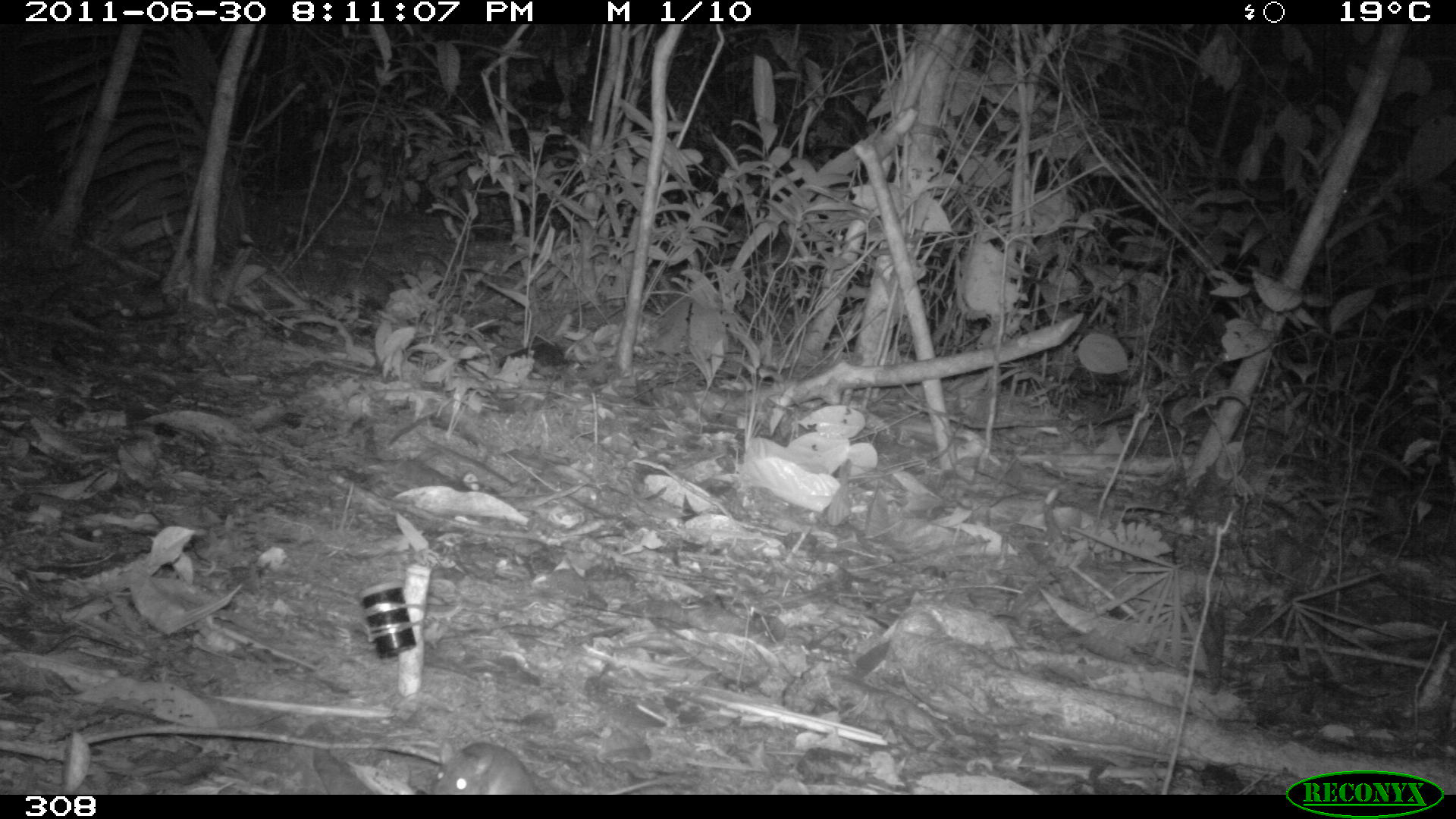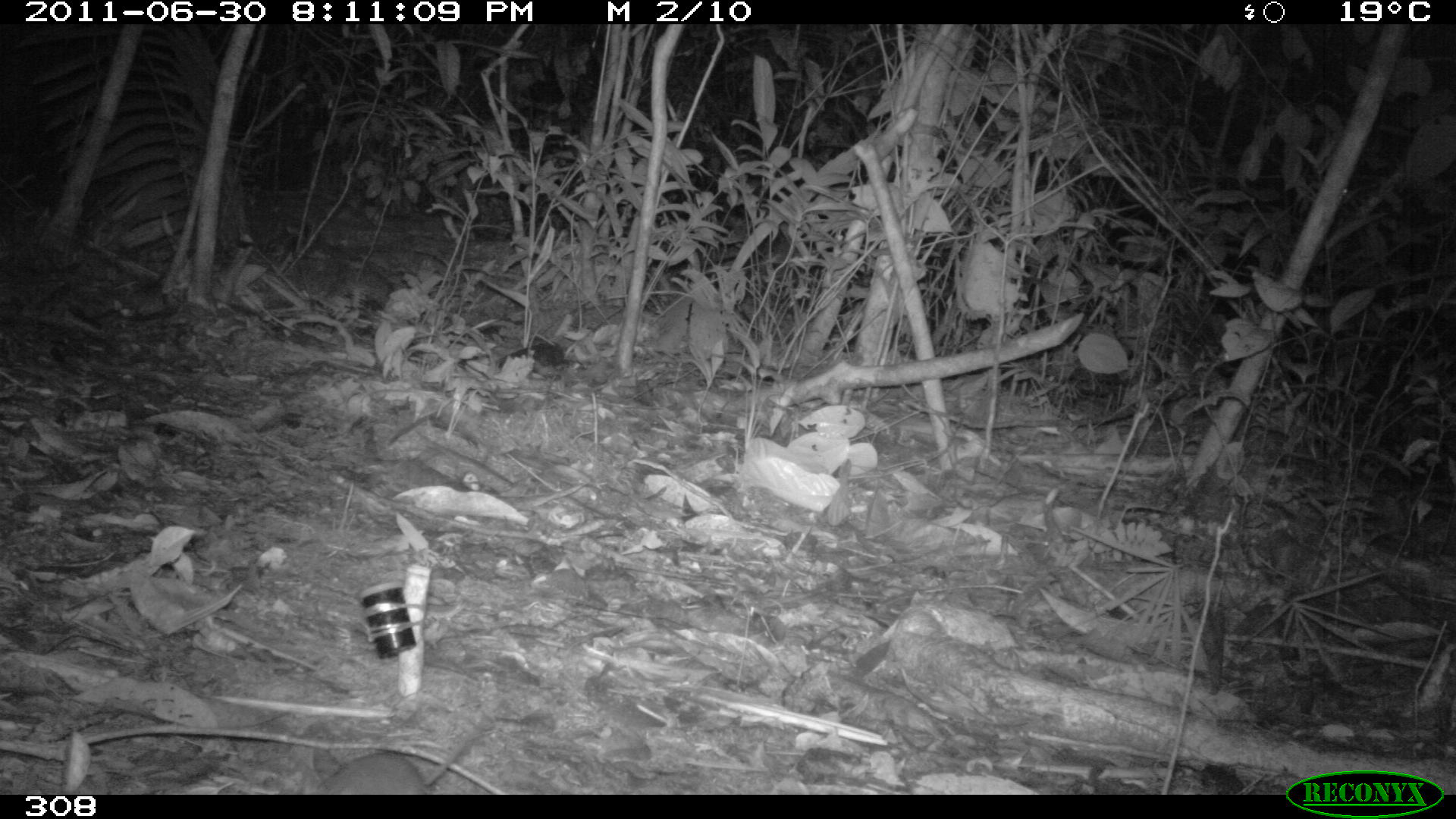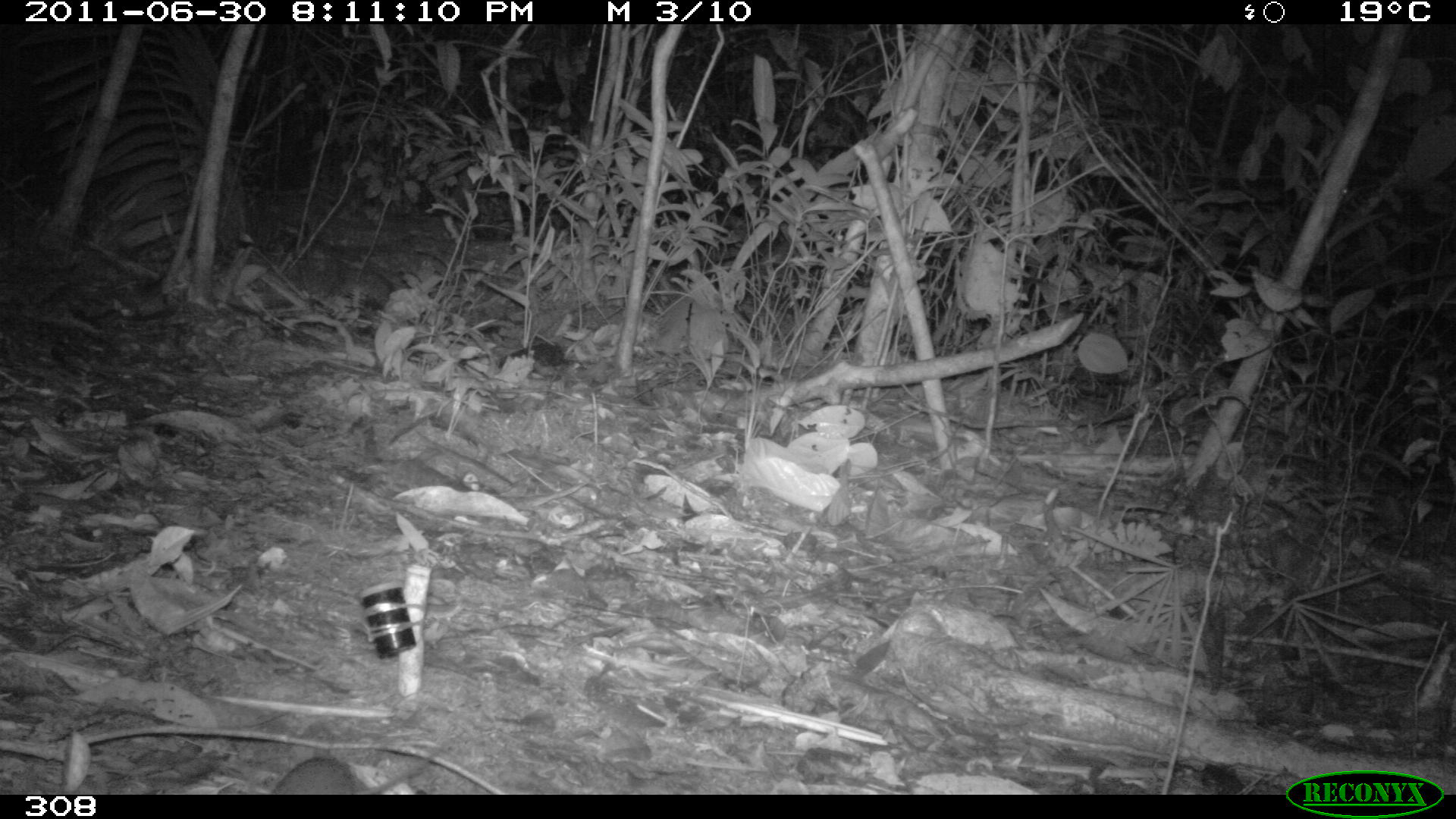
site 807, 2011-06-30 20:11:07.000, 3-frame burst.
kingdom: Animalia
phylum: Chordata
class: Mammalia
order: Rodentia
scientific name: Rodentia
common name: rodents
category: unknown rodent